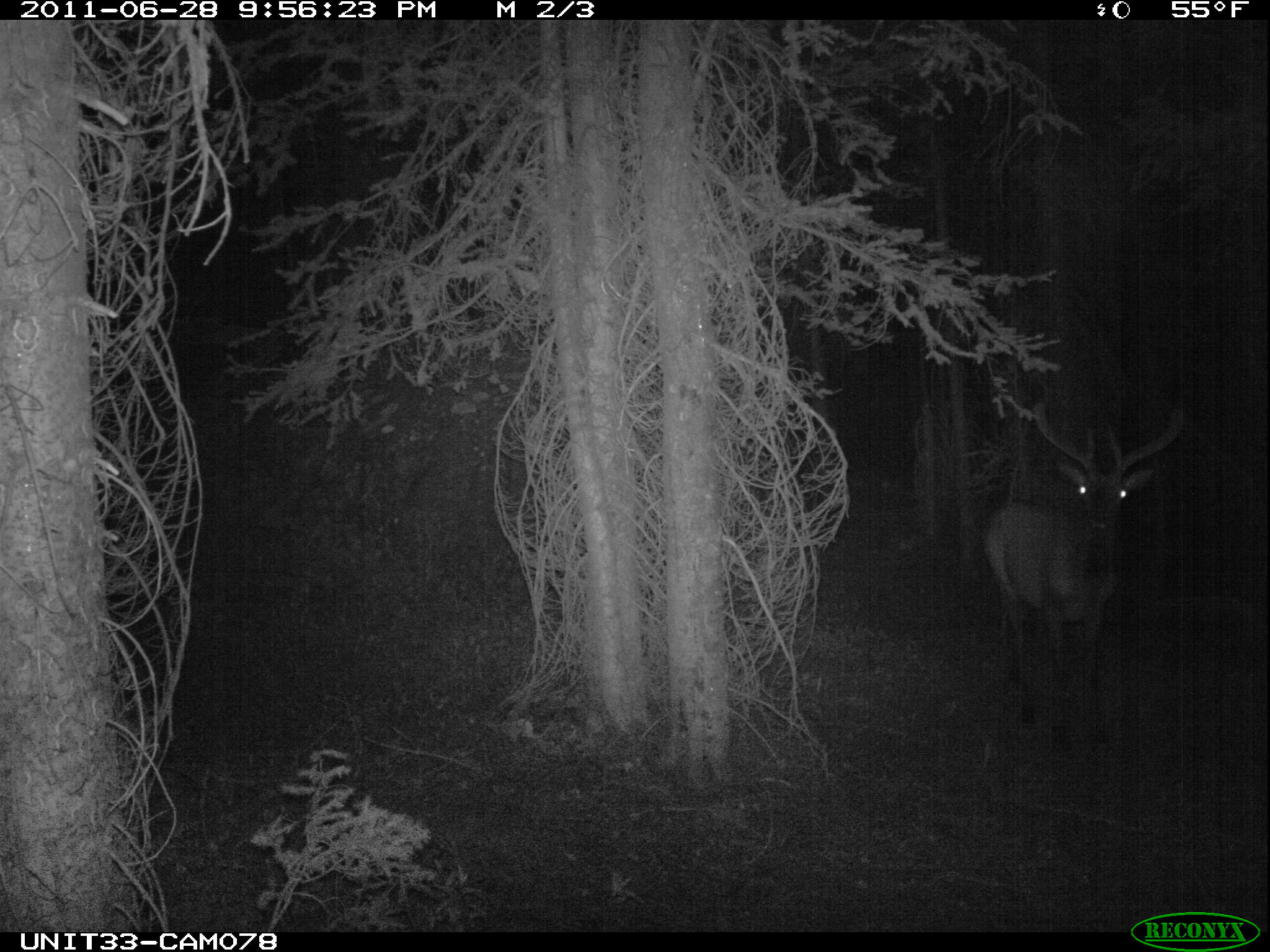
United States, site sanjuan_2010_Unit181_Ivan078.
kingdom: Animalia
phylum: Chordata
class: Mammalia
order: Artiodactyla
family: Cervidae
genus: Cervus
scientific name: Cervus elaphus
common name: red deer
Cervus elaphus (red deer).